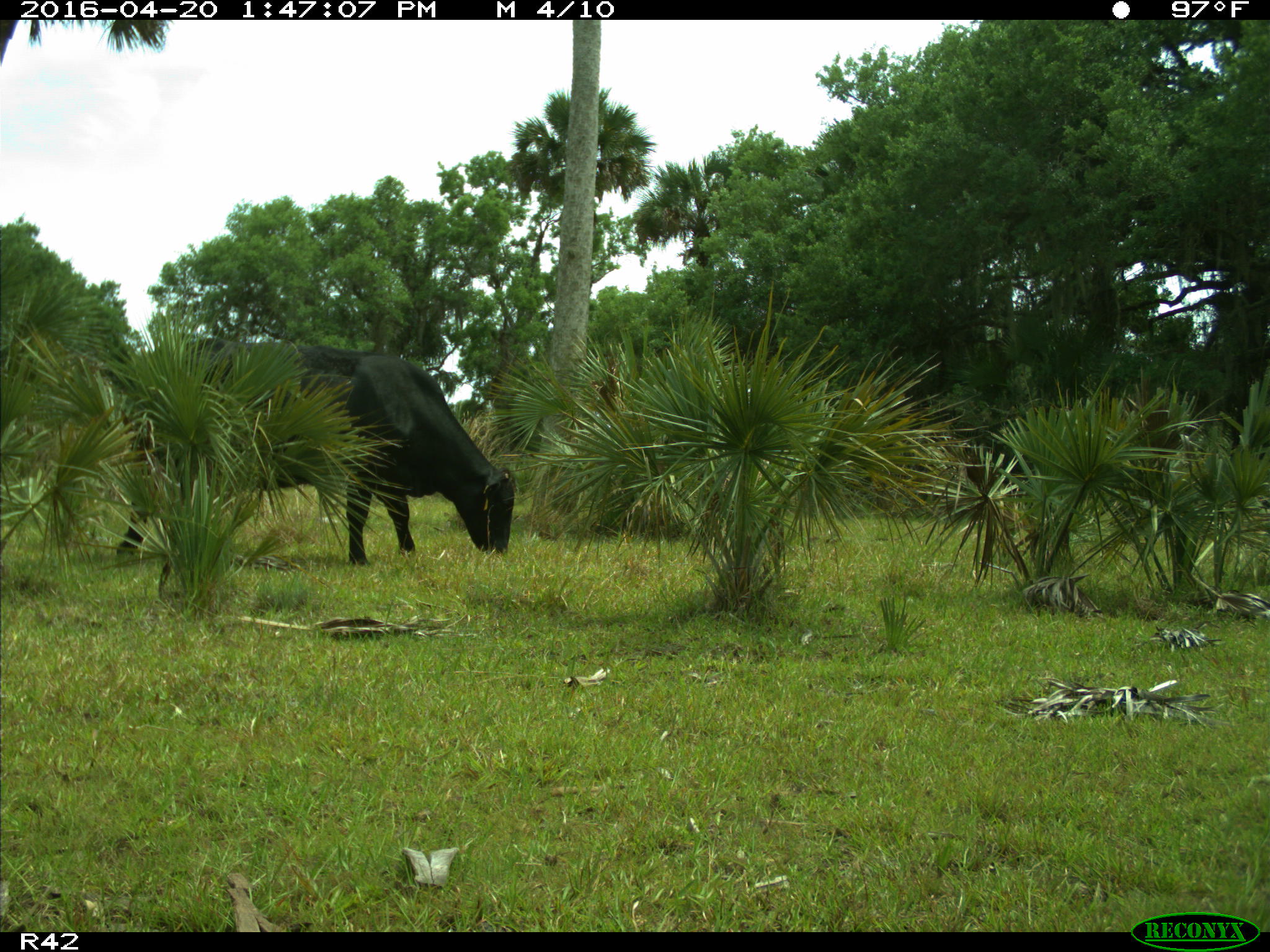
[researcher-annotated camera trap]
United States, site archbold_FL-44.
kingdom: Animalia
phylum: Chordata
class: Mammalia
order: Artiodactyla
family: Bovidae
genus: Bos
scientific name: Bos taurus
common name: domestic cow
Bos taurus (domestic cow).